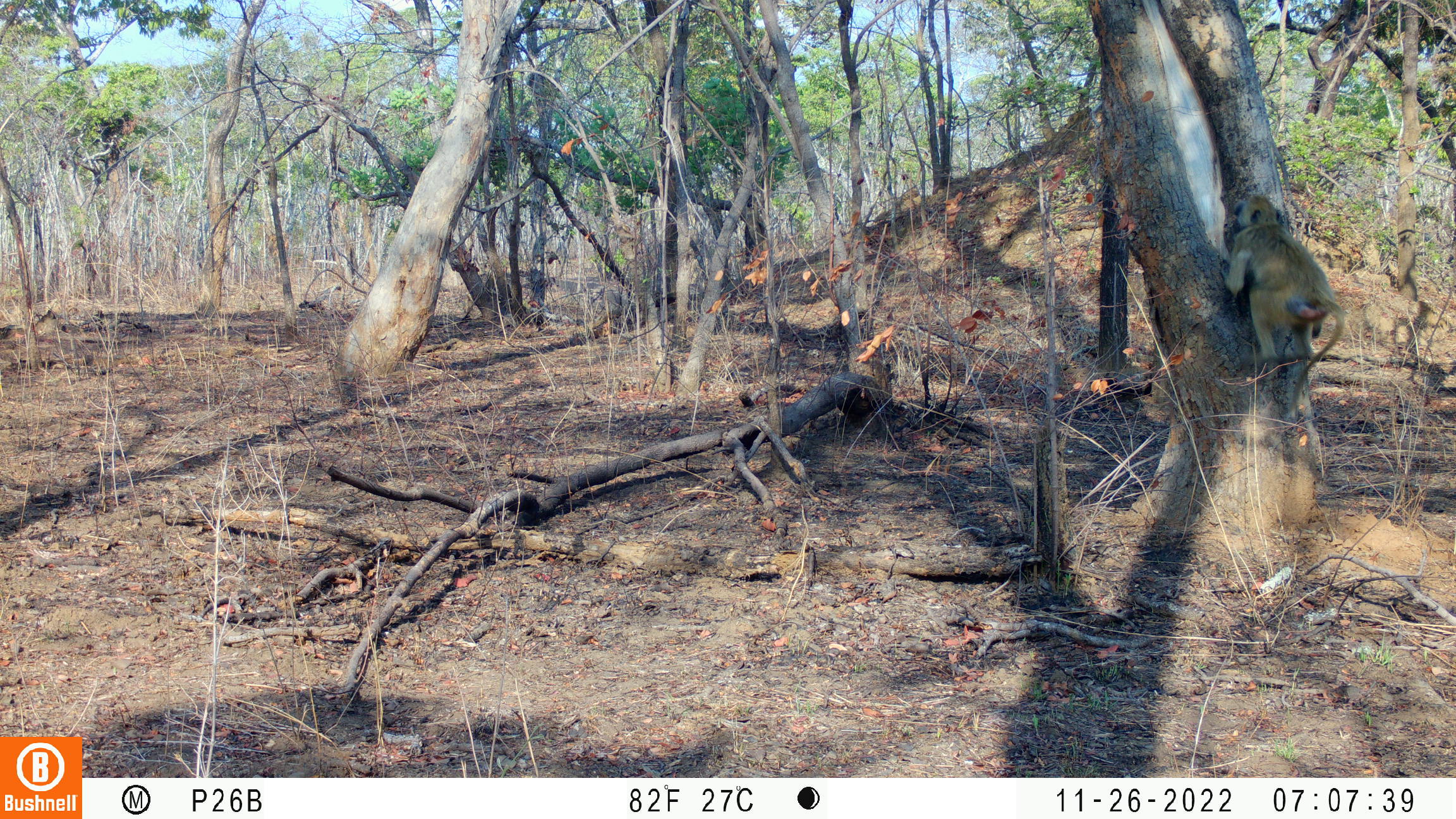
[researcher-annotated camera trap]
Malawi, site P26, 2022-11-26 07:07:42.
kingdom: Animalia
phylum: Chordata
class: Mammalia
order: Primates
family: Cercopithecidae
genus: Papio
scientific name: Papio cynocephalus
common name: yellow baboon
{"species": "yellow baboon (Papio cynocephalus)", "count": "1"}